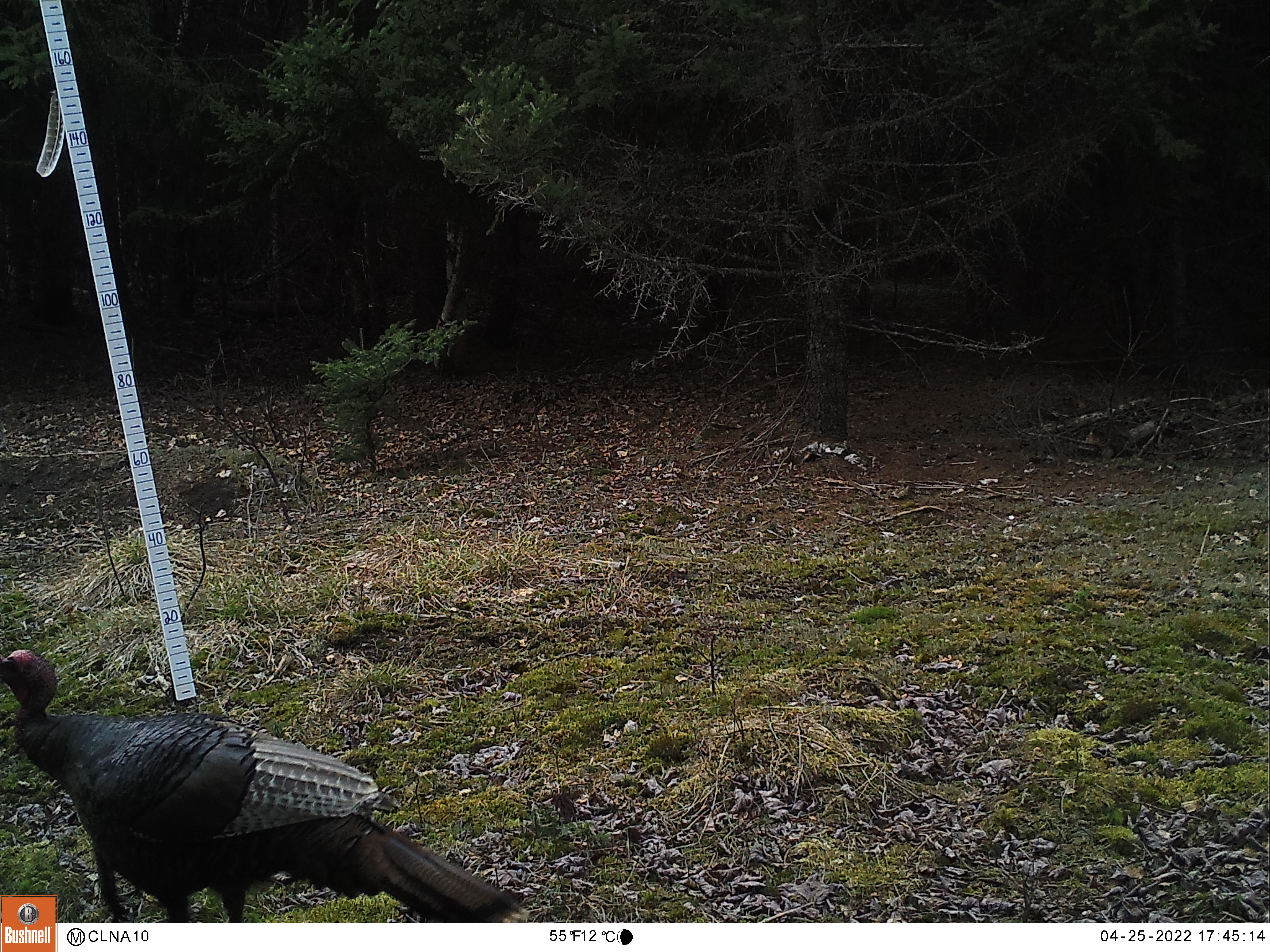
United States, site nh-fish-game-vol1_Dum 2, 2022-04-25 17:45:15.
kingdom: Animalia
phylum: Chordata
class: Aves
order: Galliformes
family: Phasianidae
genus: Meleagris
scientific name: Meleagris gallopavo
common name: wild turkey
Wild turkey (Meleagris gallopavo).